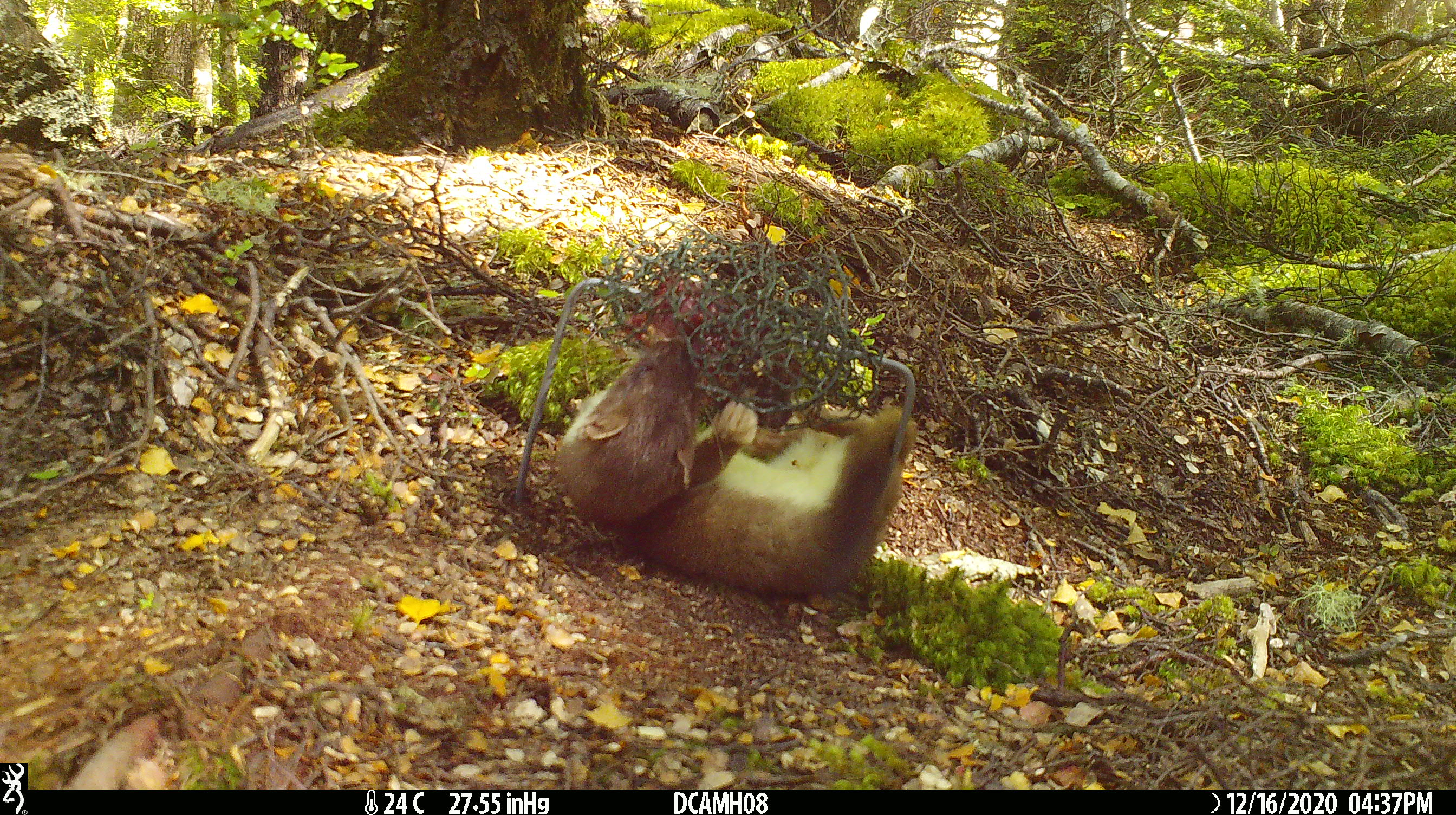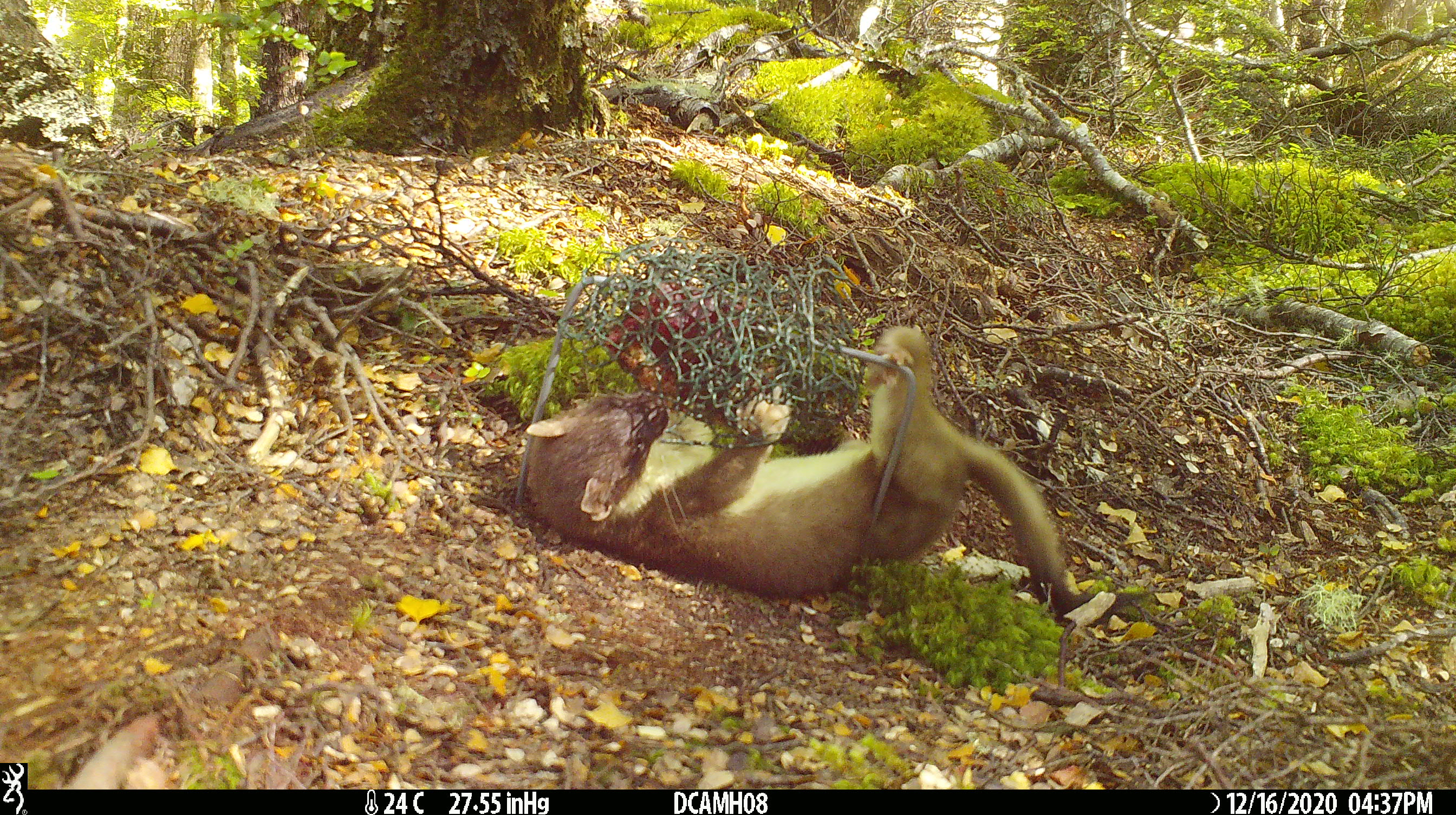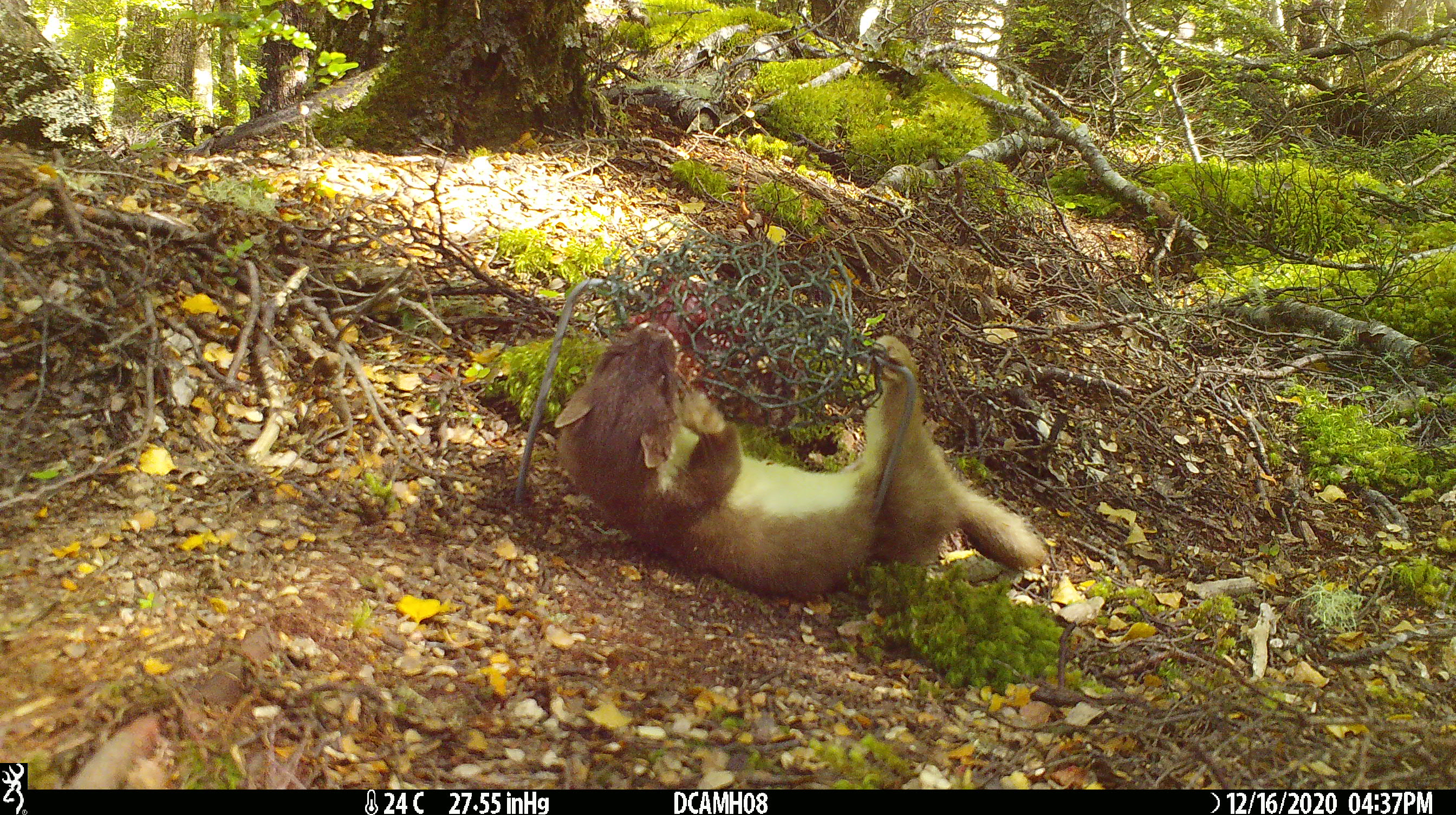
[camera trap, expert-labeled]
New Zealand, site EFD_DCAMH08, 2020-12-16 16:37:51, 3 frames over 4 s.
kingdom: Animalia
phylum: Chordata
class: Mammalia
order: Carnivora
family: Mustelidae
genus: Mustela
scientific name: Mustela erminea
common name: stoat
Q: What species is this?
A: Stoat (Mustela erminea).